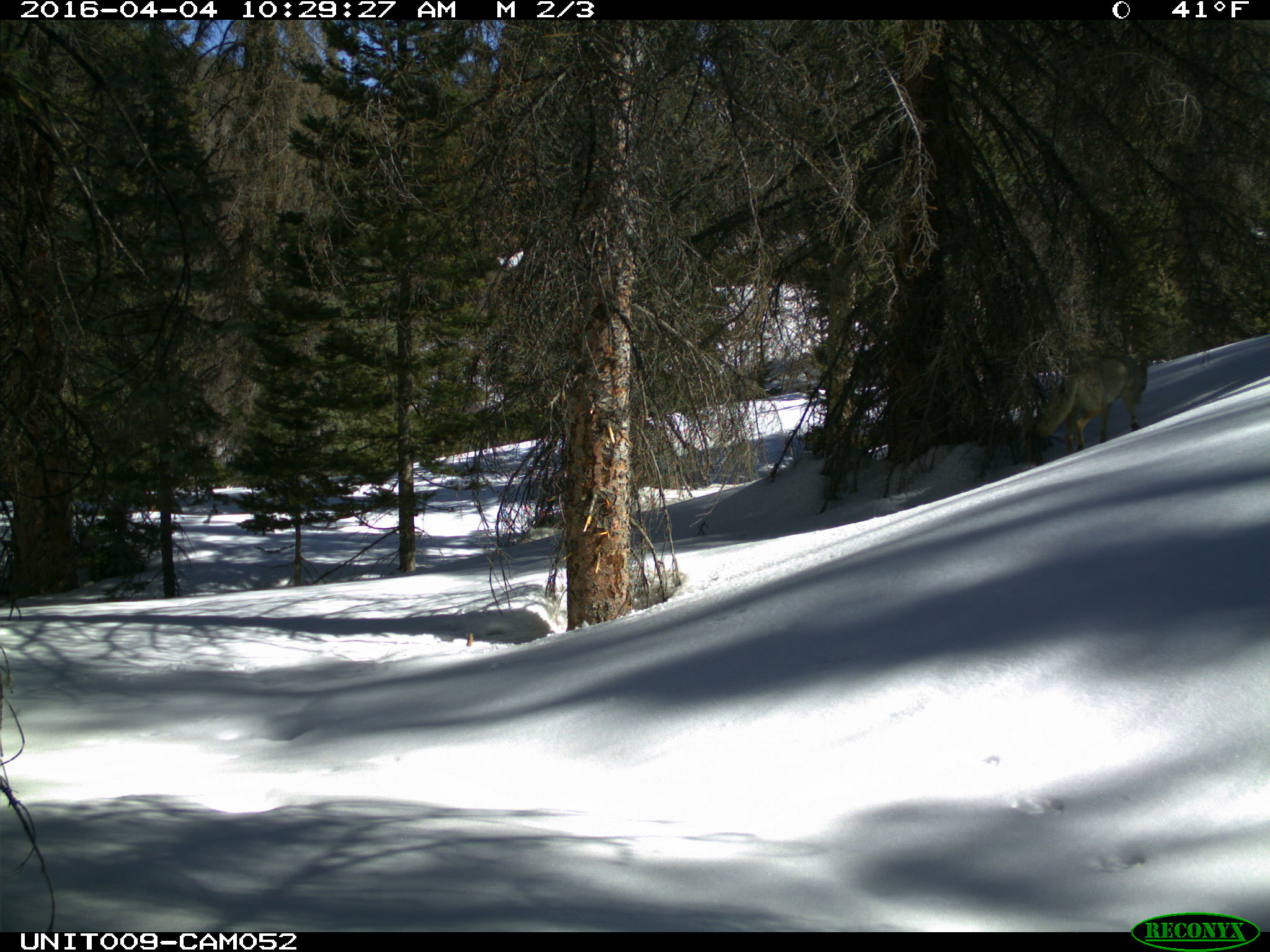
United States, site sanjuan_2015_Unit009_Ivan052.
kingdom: Animalia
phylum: Chordata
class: Mammalia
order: Carnivora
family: Canidae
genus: Canis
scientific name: Canis latrans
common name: coyote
Canis latrans (coyote).